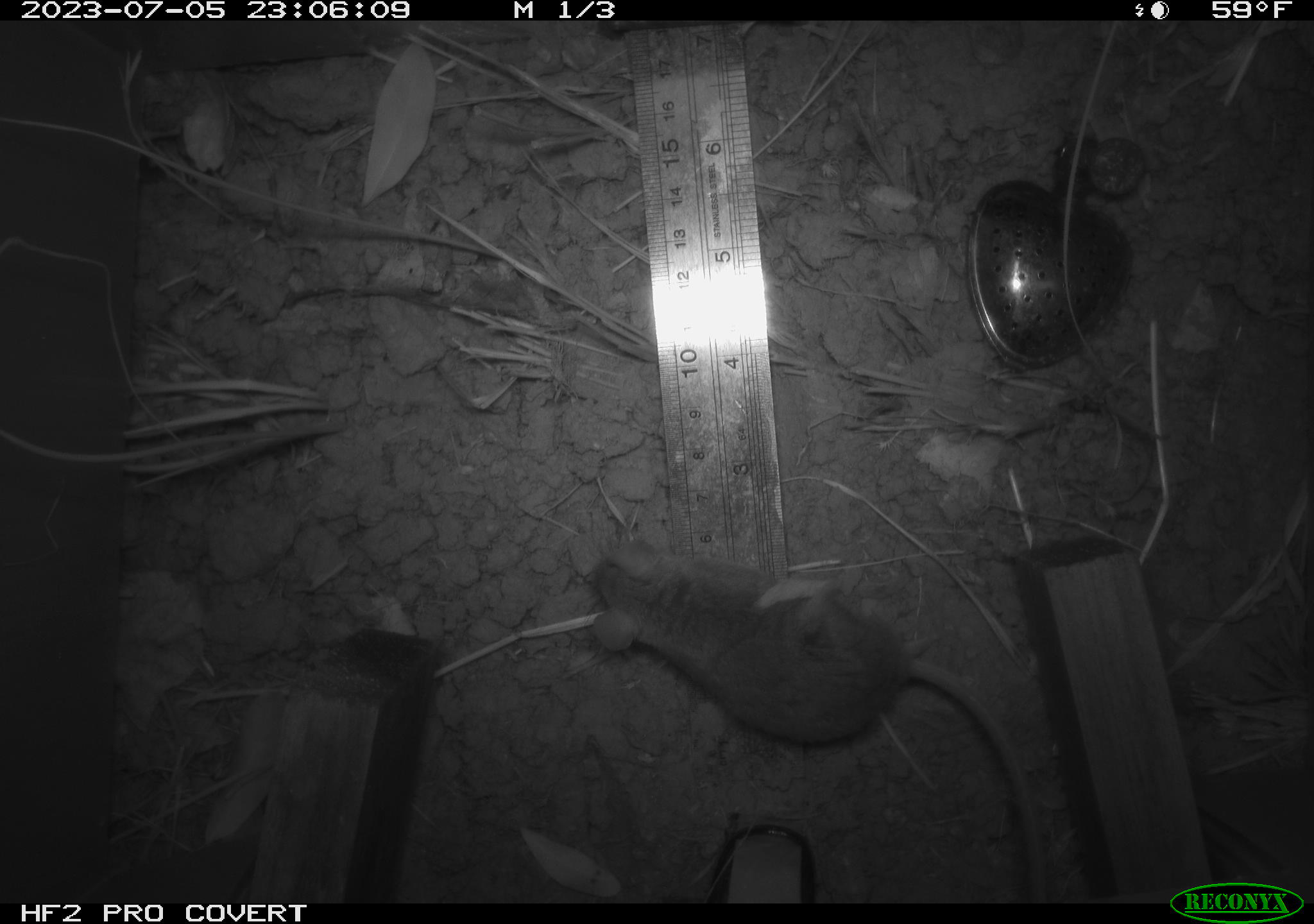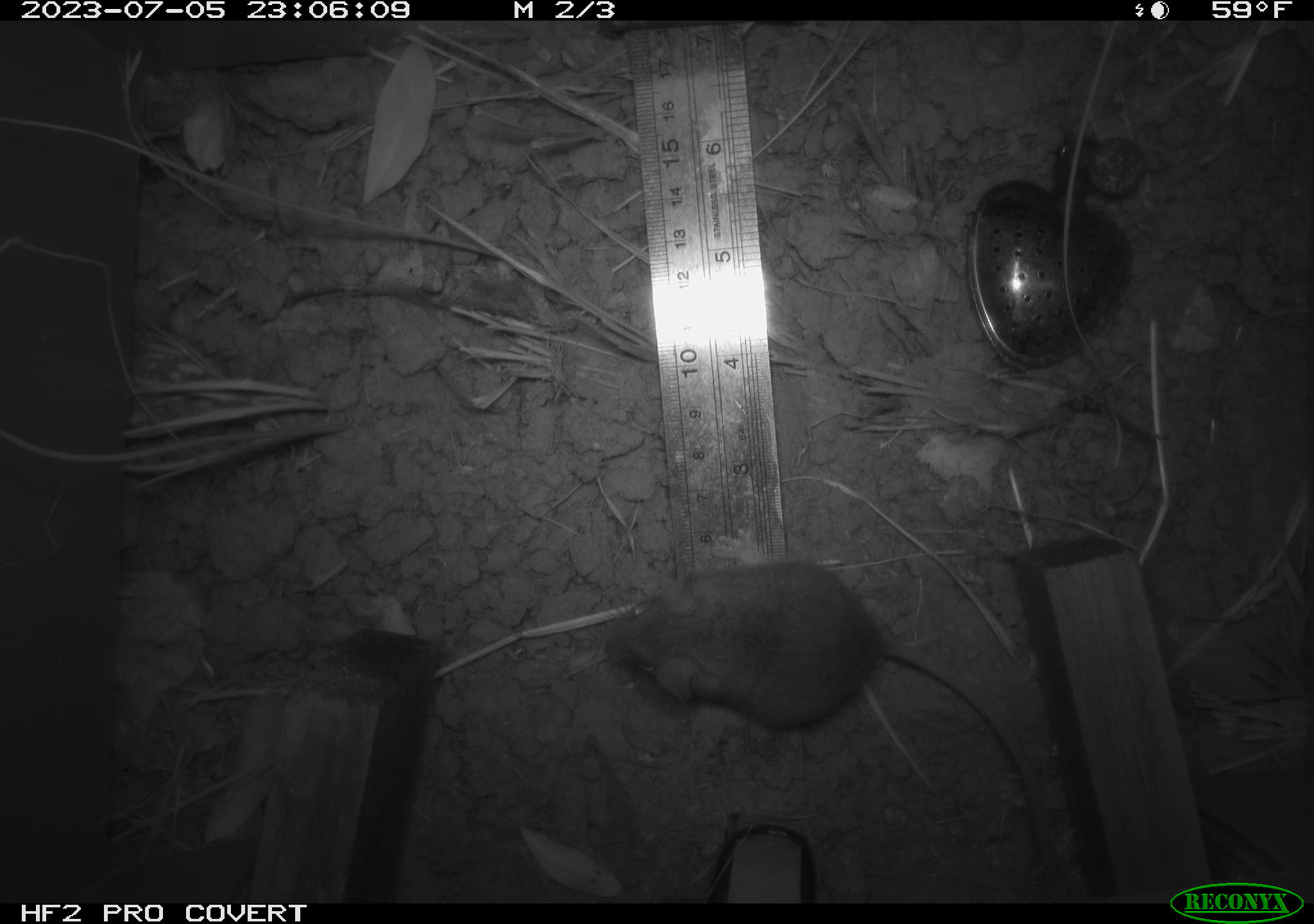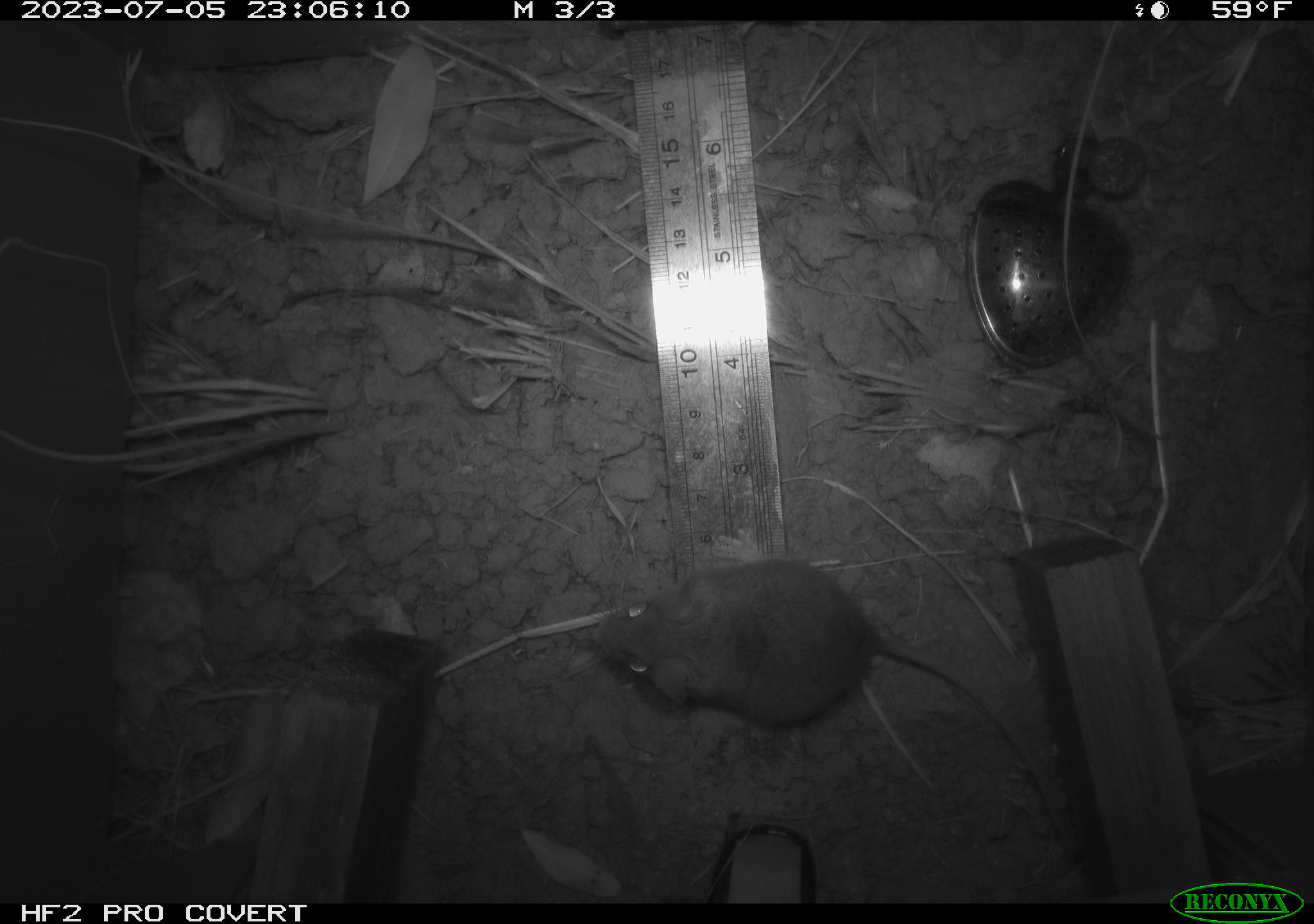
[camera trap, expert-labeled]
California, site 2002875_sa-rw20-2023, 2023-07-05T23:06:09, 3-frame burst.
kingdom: Animalia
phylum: Chordata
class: Mammalia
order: Rodentia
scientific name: Rodentia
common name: mouse species